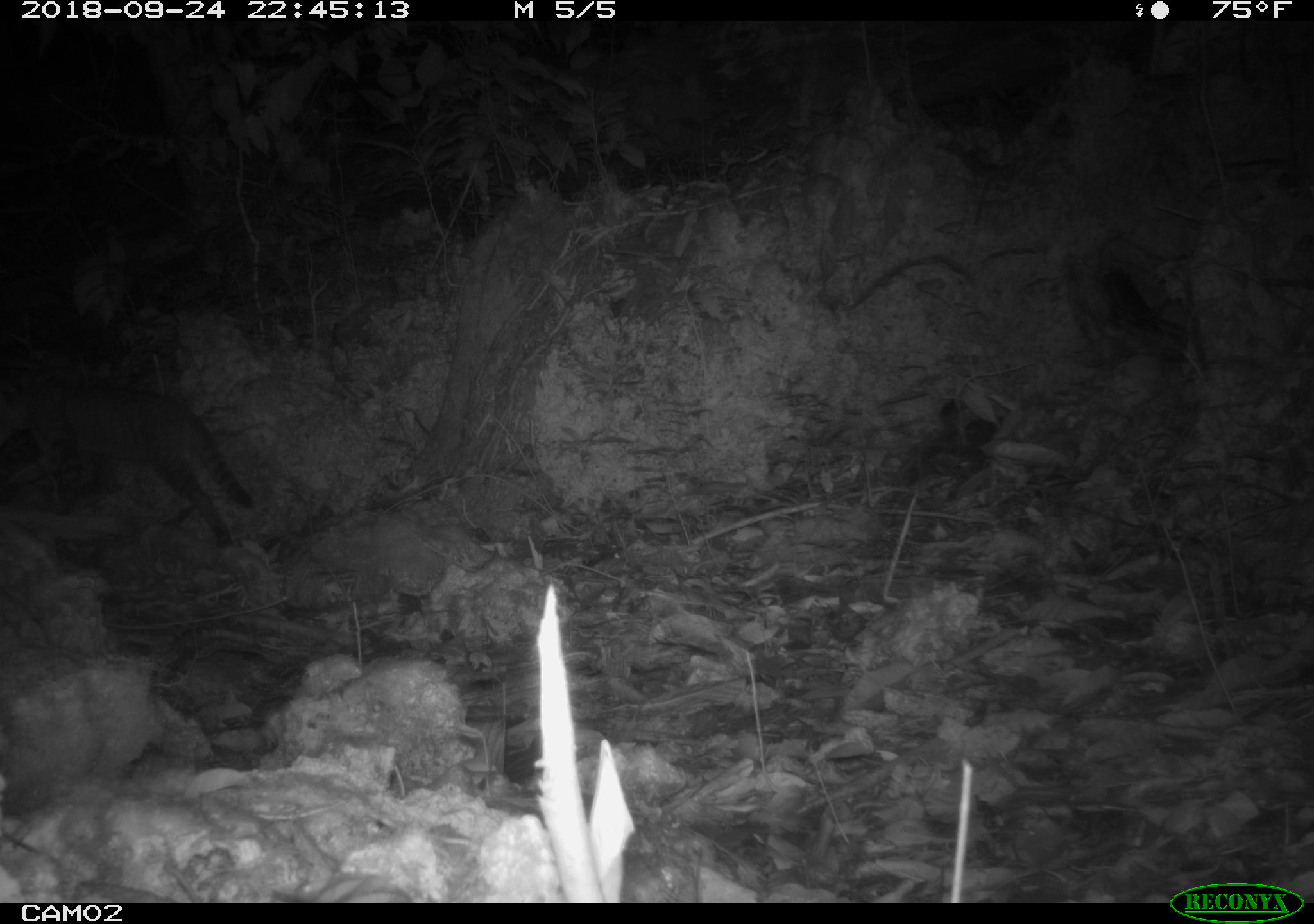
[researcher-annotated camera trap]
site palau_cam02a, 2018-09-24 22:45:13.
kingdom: Animalia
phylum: Chordata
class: Mammalia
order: Carnivora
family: Felidae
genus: Felis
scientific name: Felis catus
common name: cat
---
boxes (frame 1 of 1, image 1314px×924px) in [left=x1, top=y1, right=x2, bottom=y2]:
cat: [left=4, top=372, right=269, bottom=557]